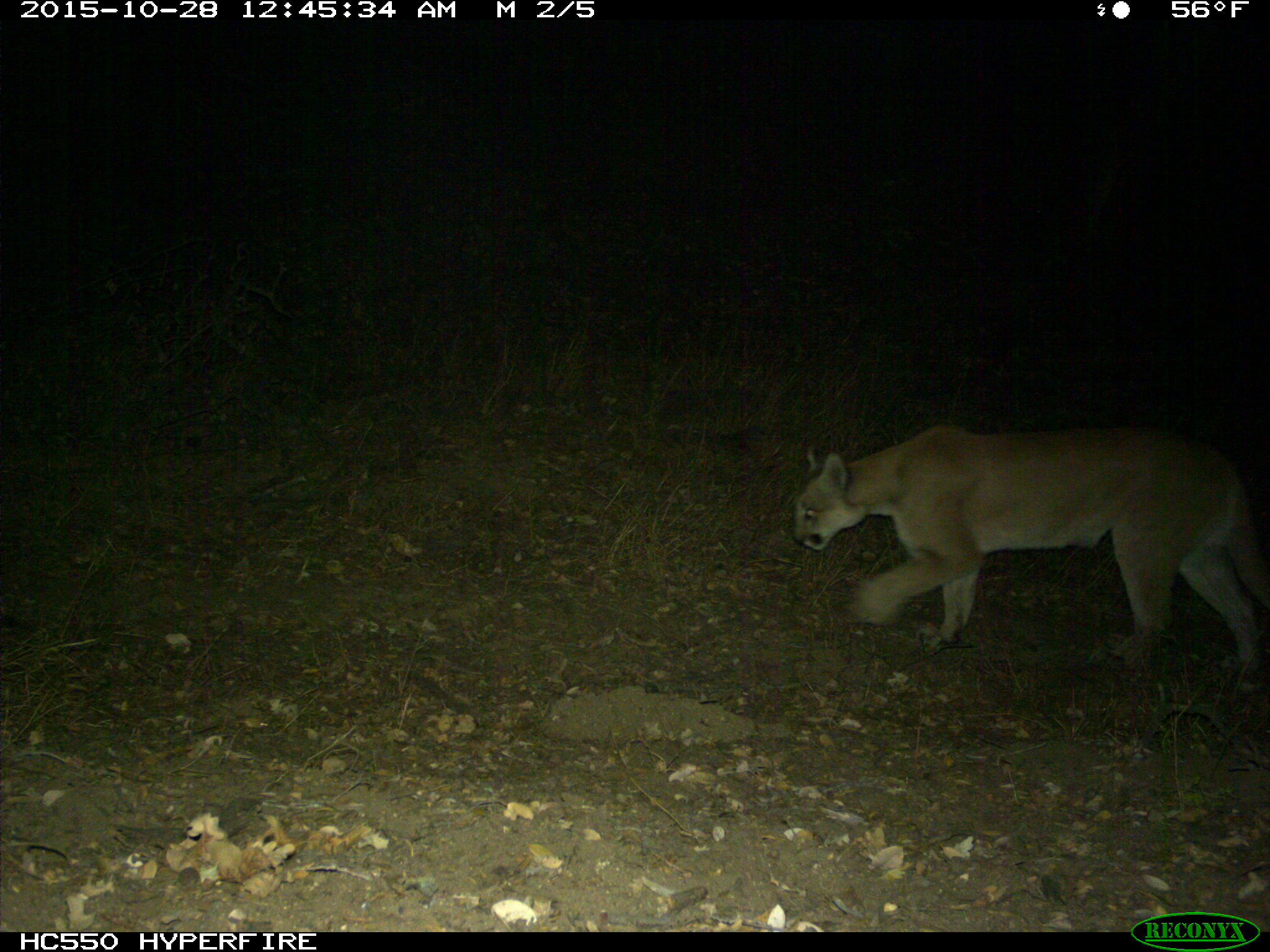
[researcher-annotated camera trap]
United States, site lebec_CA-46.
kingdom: Animalia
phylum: Chordata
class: Mammalia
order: Carnivora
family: Felidae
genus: Puma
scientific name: Puma concolor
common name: mountain lion